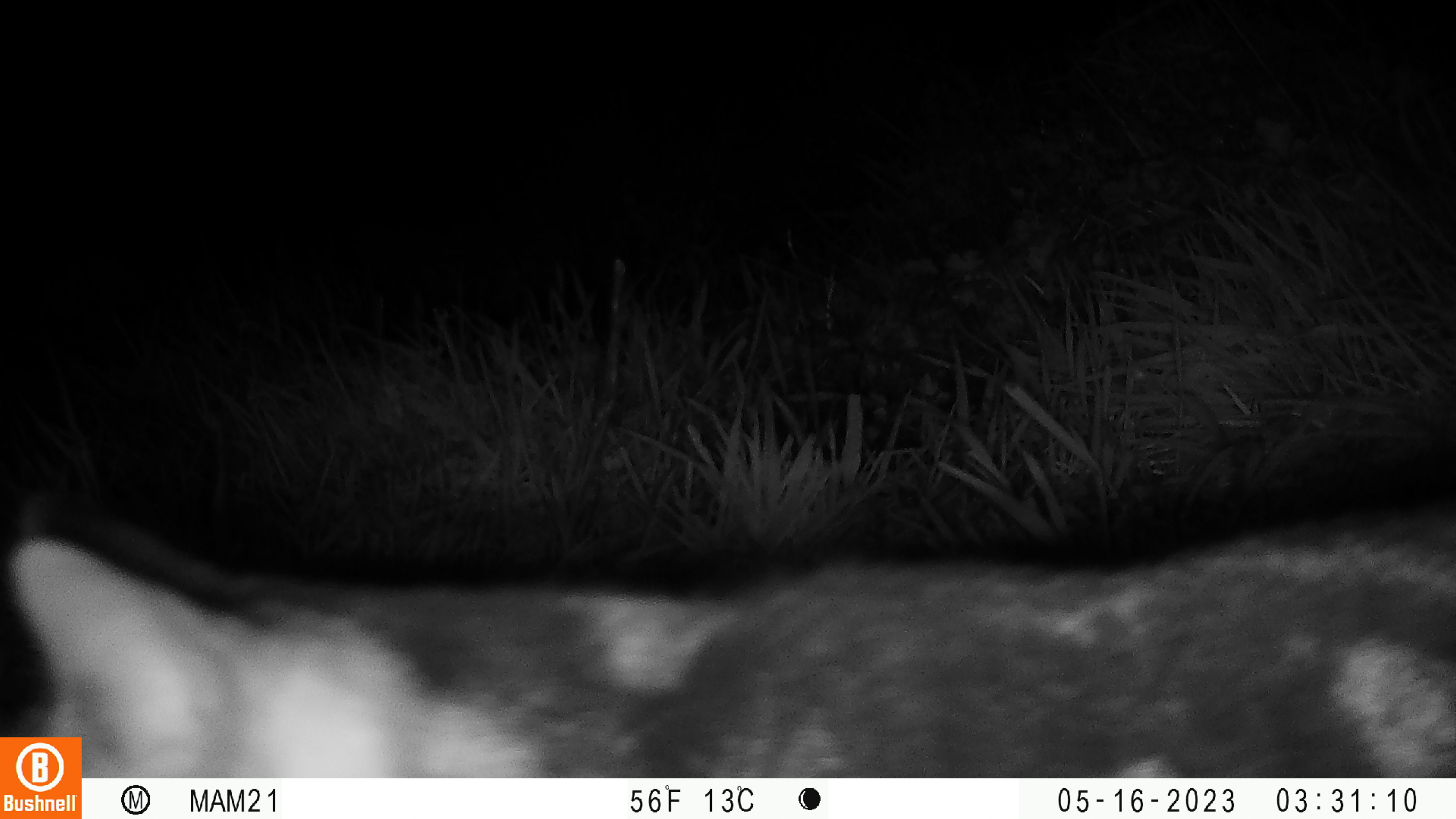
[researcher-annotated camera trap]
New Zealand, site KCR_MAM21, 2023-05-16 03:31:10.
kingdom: Animalia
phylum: Chordata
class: Mammalia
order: Carnivora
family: Felidae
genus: Felis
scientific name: Felis catus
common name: domestic cat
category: cat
Cat (domestic cat) (Felis catus).